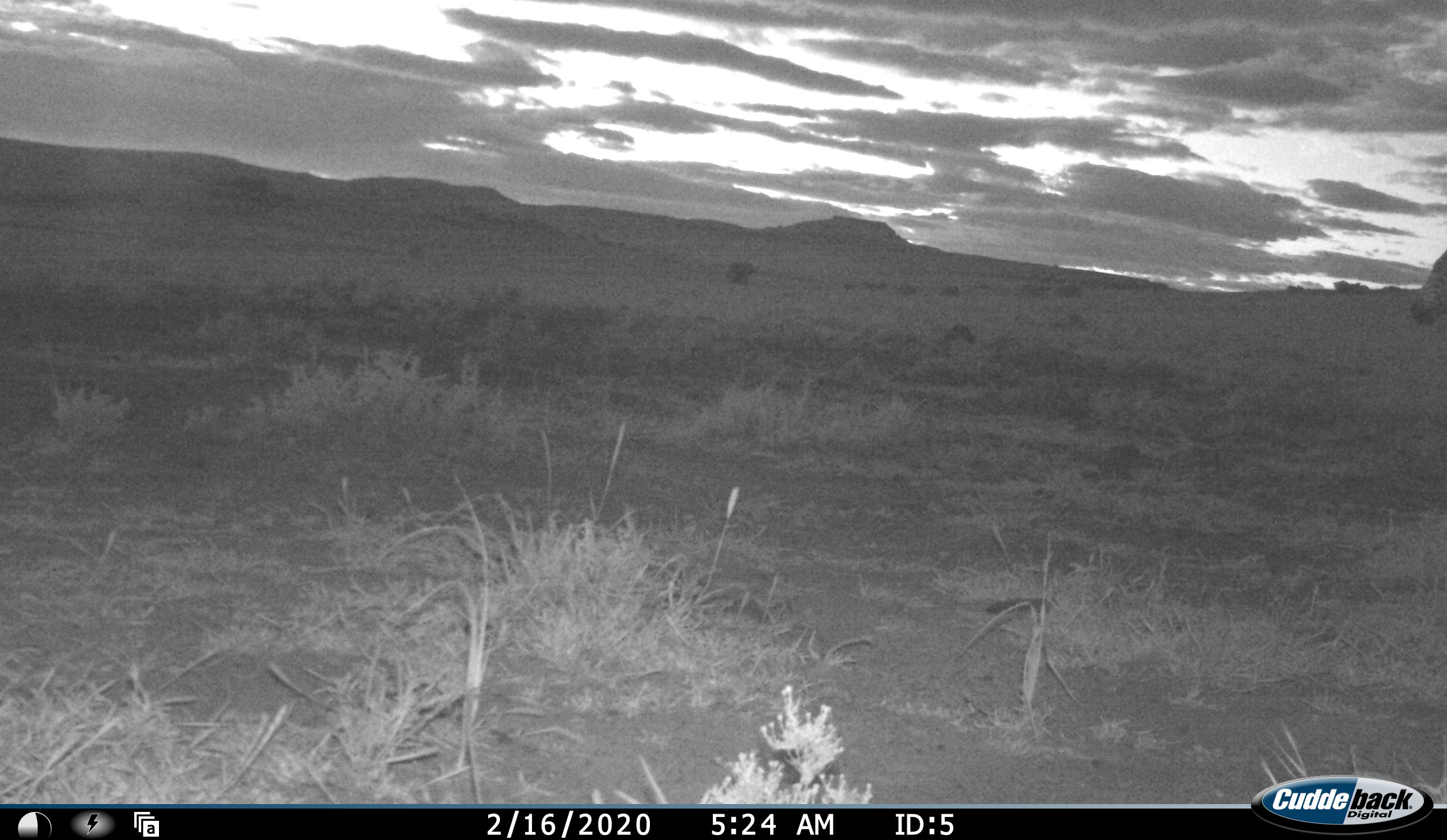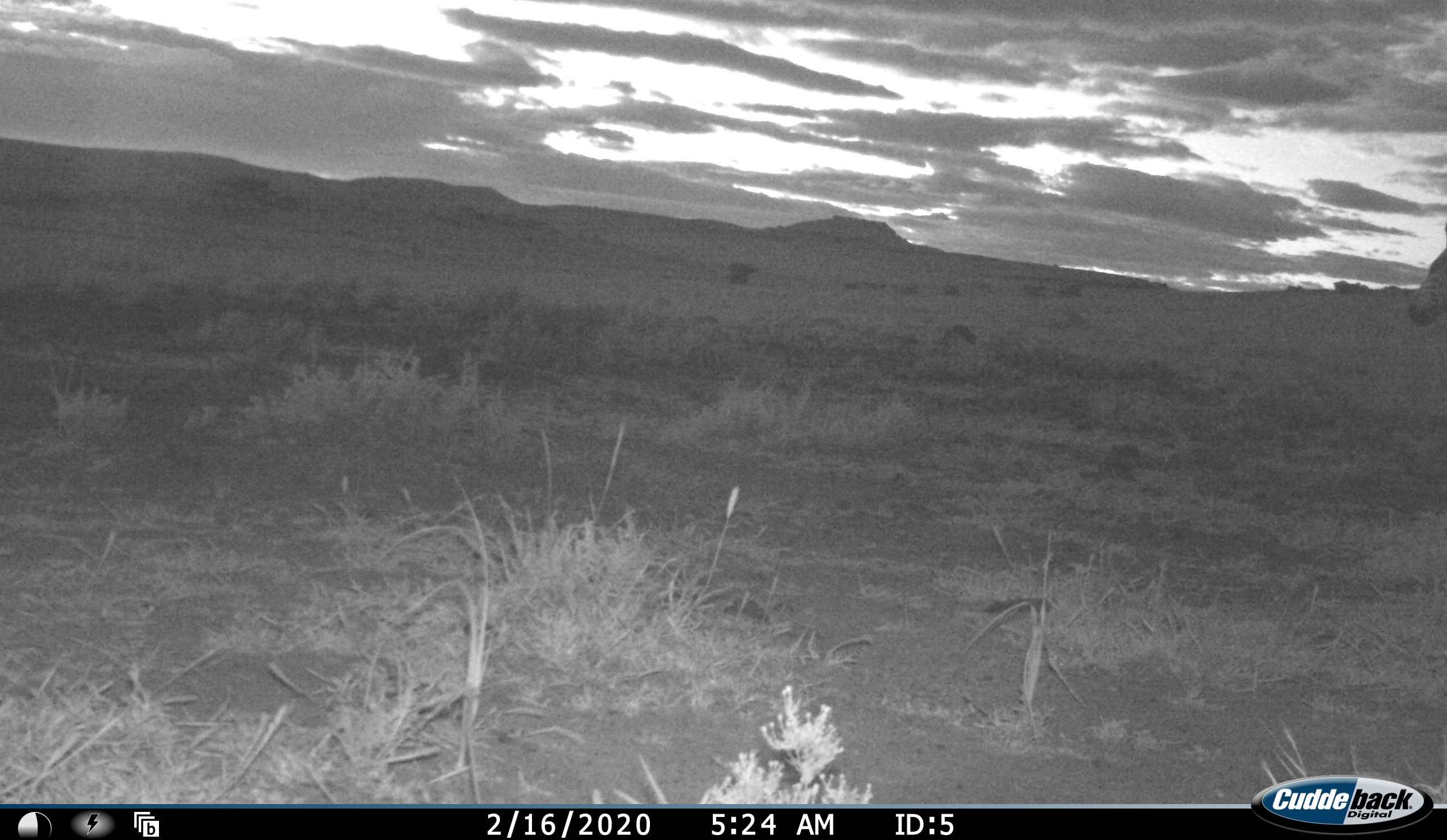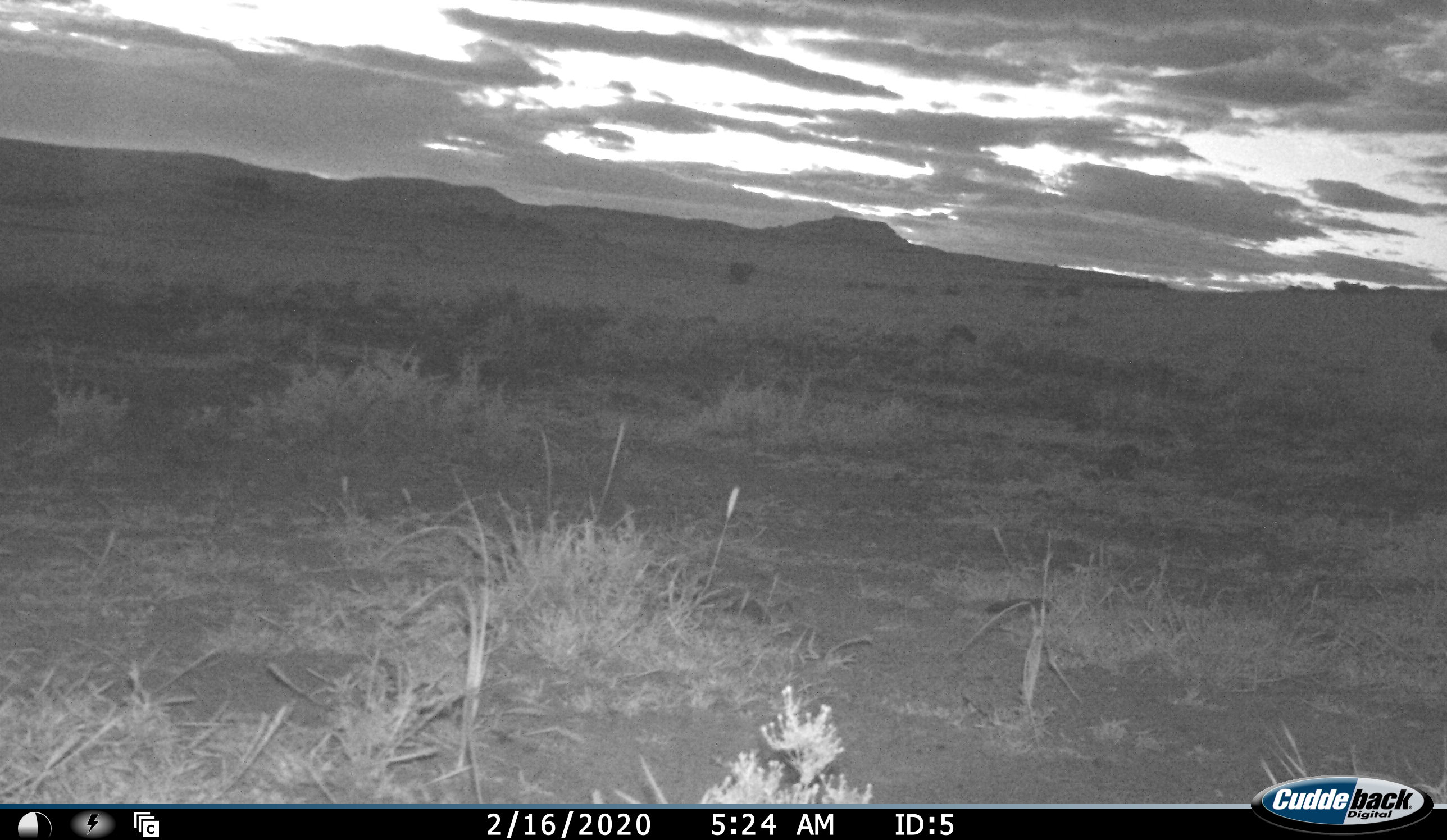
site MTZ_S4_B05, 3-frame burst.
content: unidentified animal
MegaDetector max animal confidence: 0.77